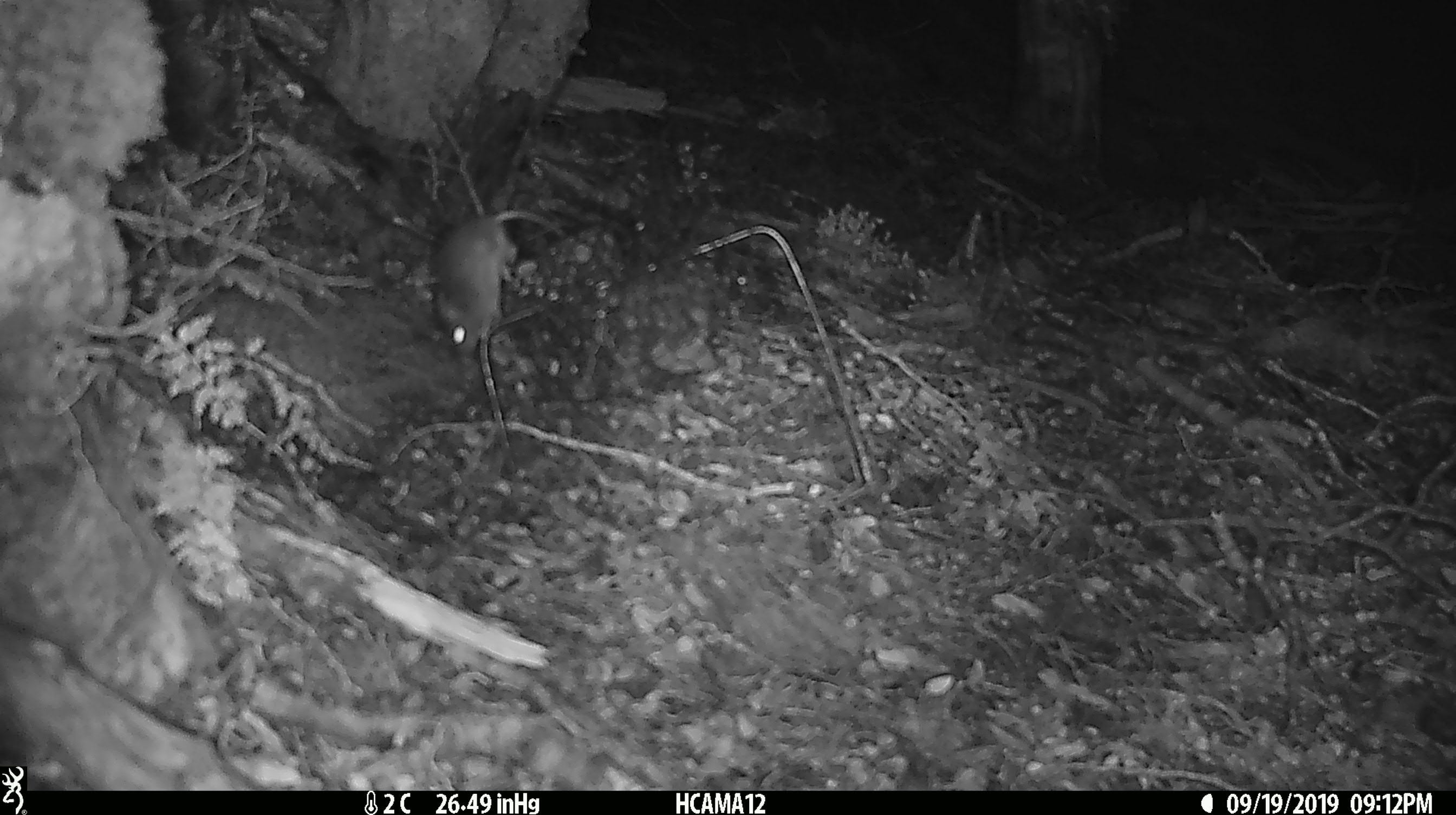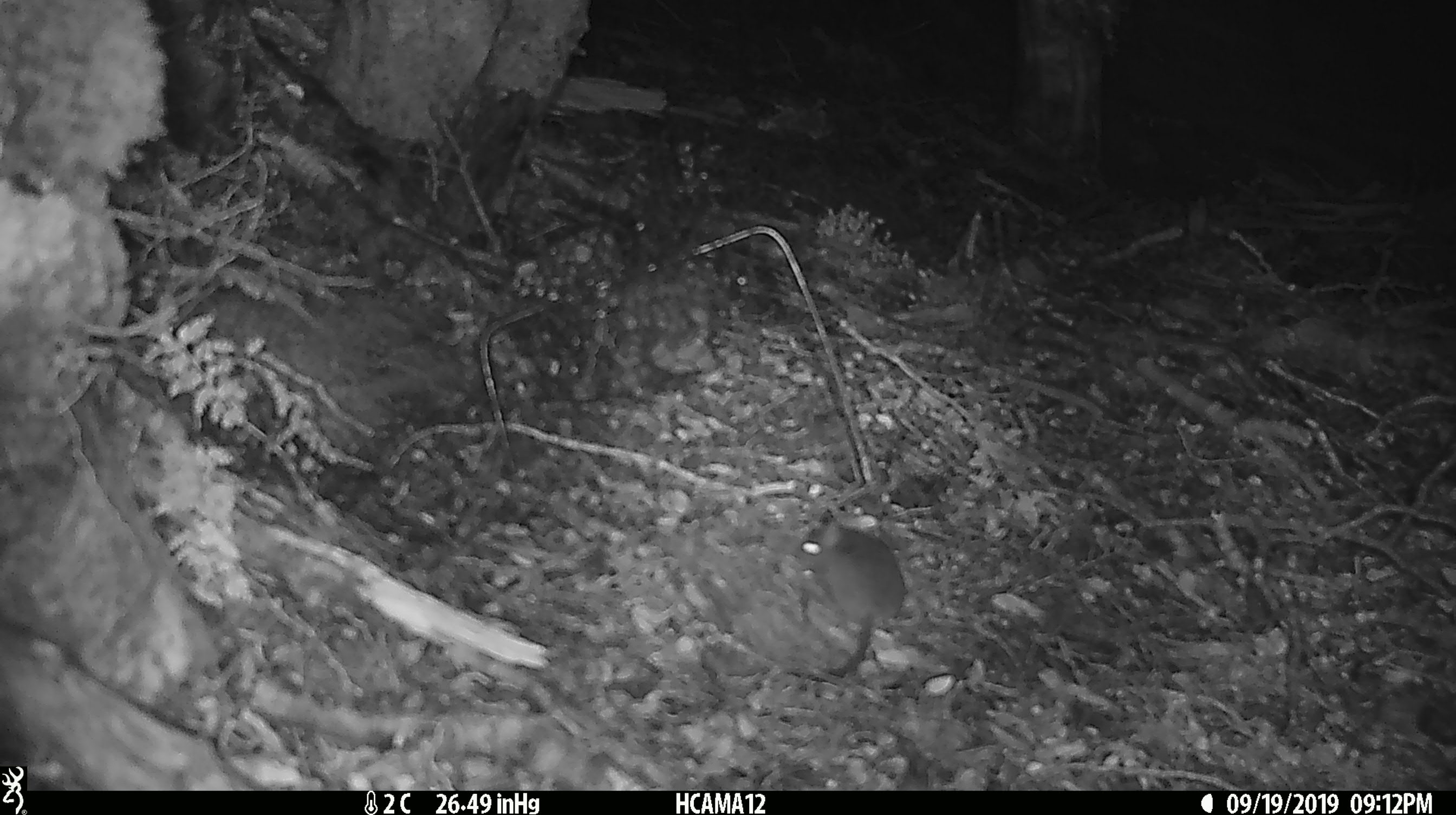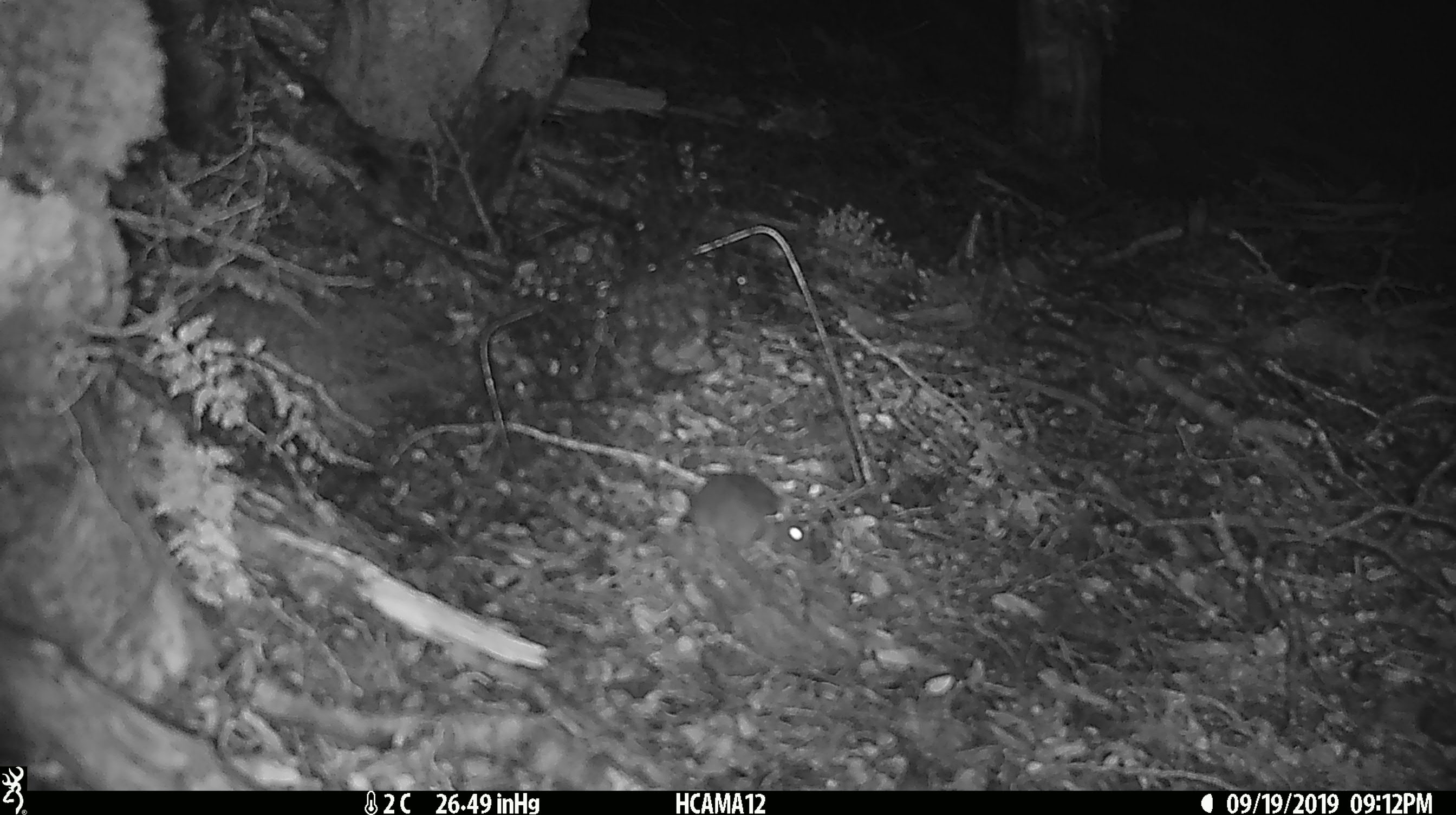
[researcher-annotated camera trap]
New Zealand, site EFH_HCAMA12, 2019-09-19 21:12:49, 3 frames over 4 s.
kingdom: Animalia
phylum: Chordata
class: Mammalia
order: Rodentia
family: Muridae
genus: Mus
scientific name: Mus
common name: mouse